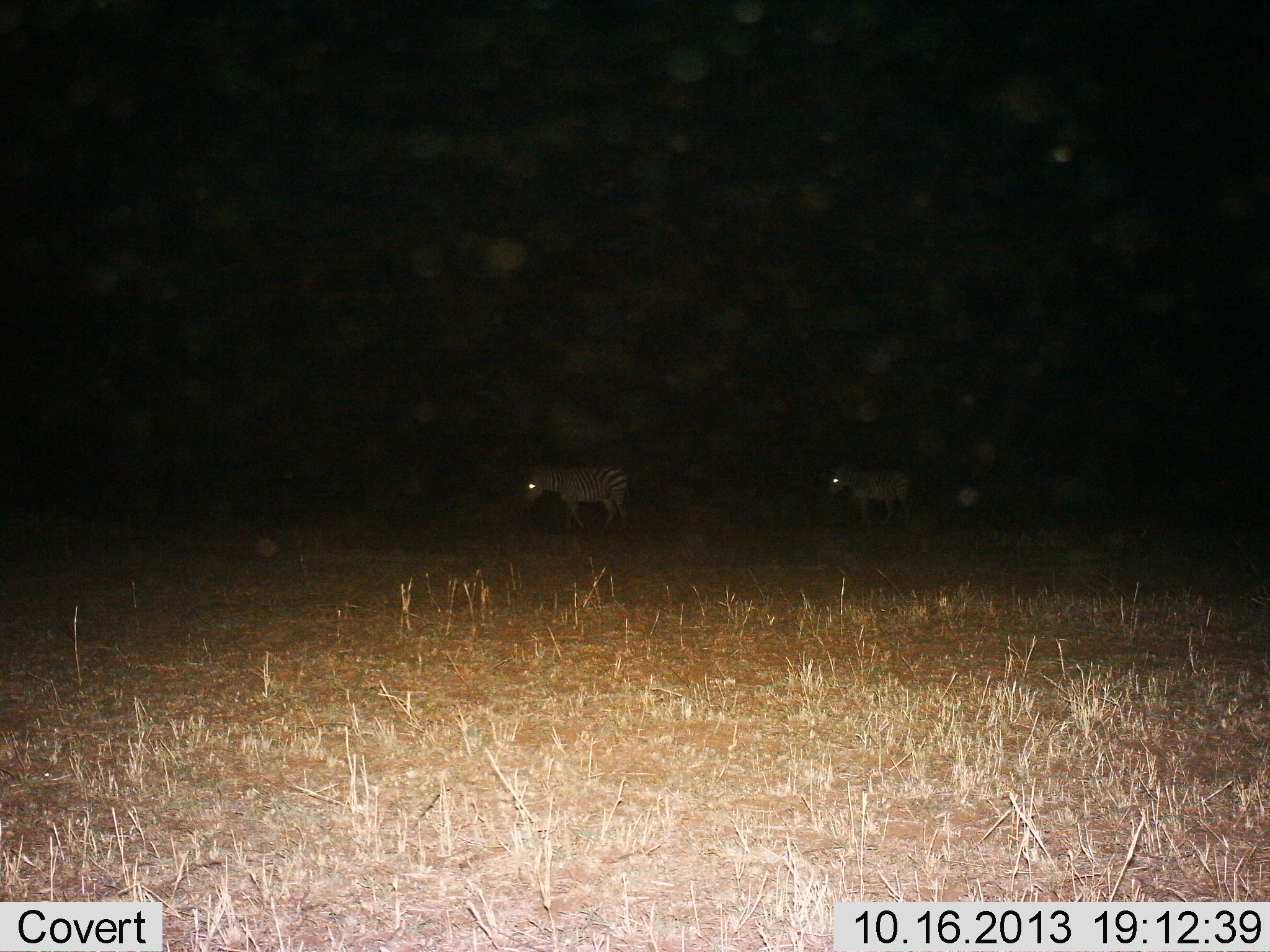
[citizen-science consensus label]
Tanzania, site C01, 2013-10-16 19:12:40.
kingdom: Animalia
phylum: Chordata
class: Mammalia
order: Perissodactyla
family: Equidae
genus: Equus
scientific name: Equus quagga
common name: plains zebra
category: zebra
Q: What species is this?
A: Zebra (plains zebra) (Equus quagga).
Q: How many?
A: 2.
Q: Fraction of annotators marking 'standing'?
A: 30%.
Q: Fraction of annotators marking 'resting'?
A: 0%.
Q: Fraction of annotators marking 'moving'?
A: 70%.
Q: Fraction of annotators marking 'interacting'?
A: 0%.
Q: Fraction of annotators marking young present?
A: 0%.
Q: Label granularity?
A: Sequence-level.